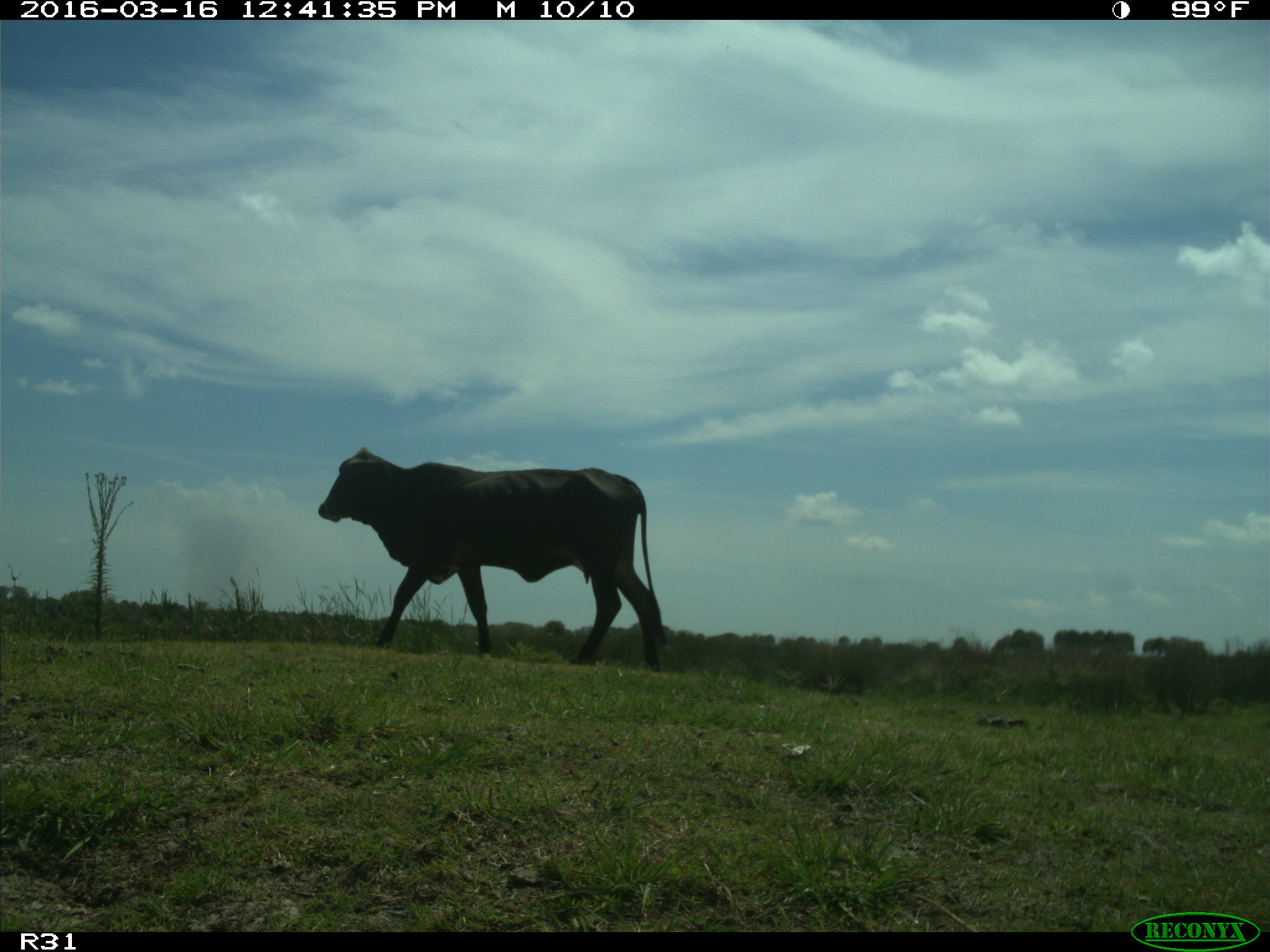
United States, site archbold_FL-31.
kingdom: Animalia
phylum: Chordata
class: Mammalia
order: Artiodactyla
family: Bovidae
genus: Bos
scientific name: Bos taurus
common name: domestic cow